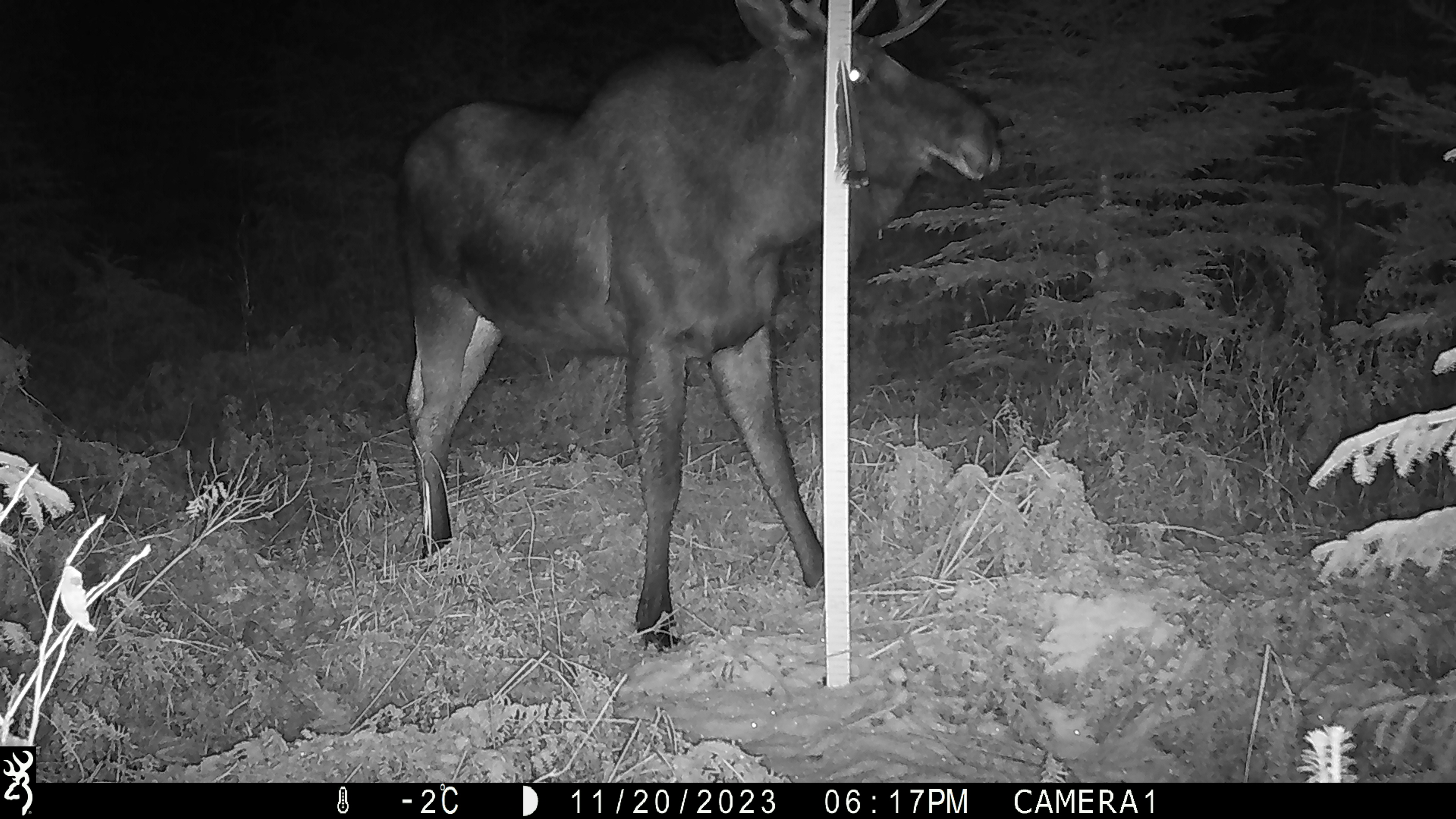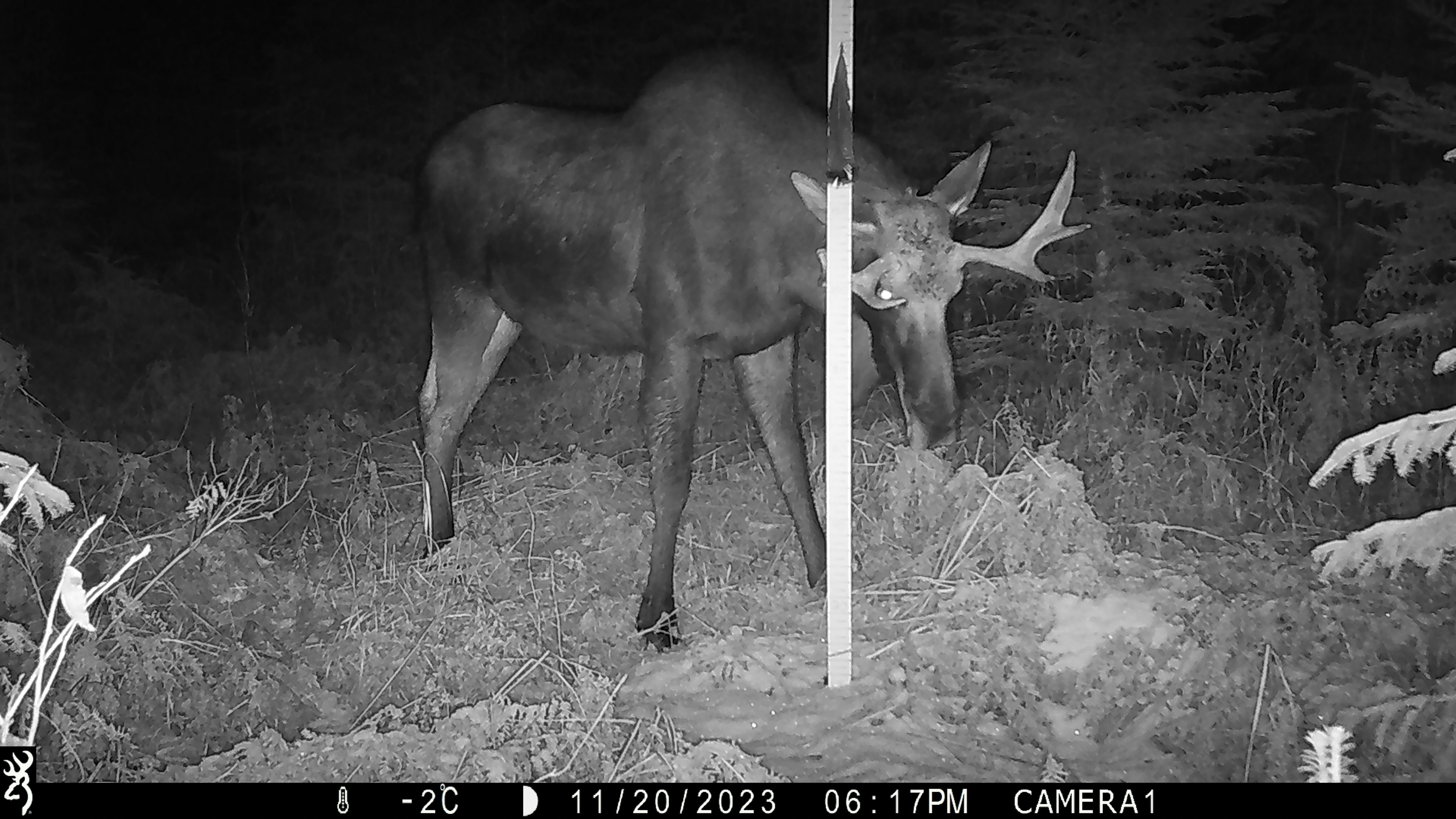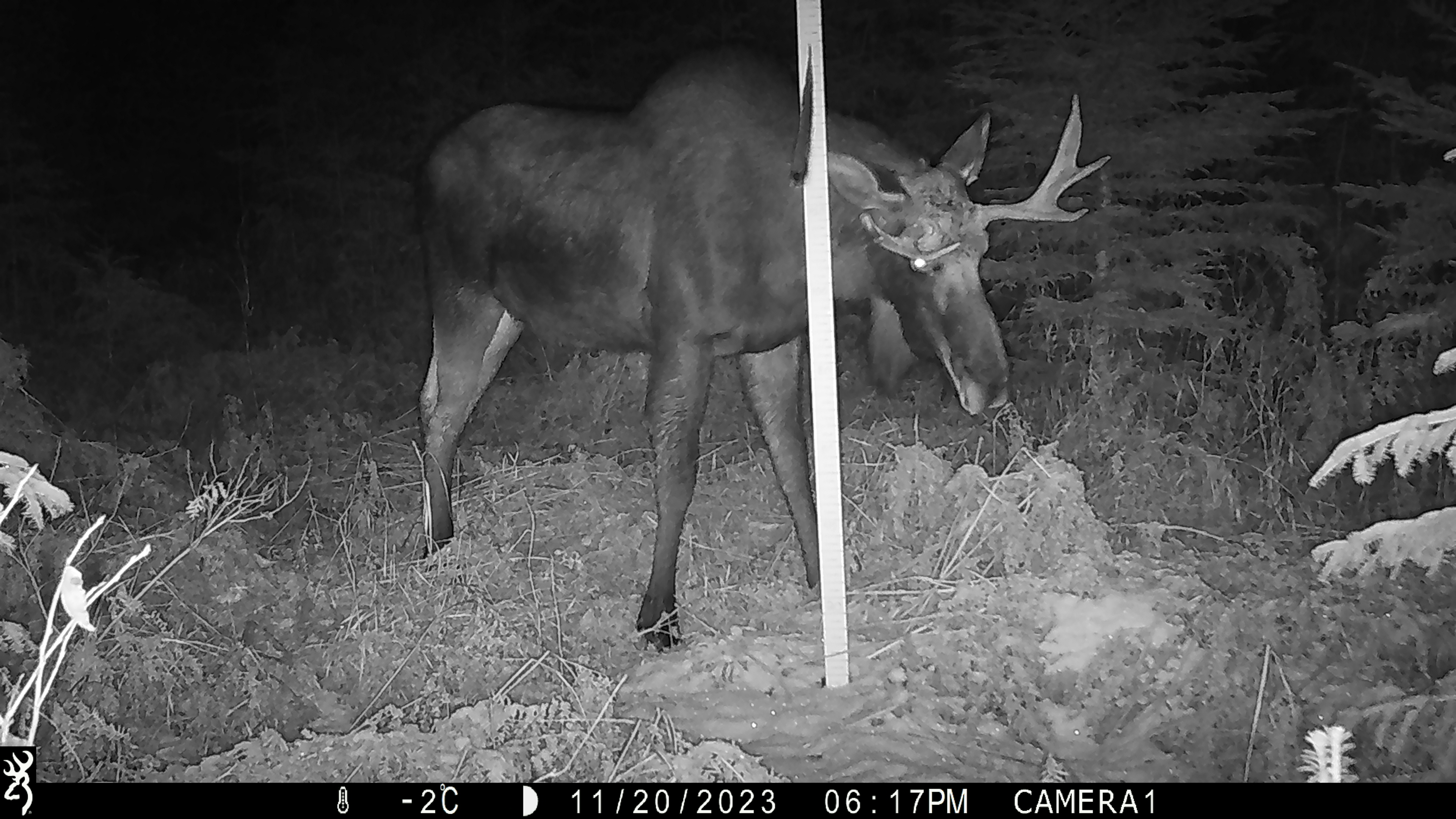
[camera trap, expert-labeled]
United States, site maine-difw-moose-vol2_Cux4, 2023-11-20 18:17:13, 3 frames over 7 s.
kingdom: Animalia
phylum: Chordata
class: Mammalia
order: Artiodactyla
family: Cervidae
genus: Alces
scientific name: Alces alces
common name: moose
Moose (Alces alces).